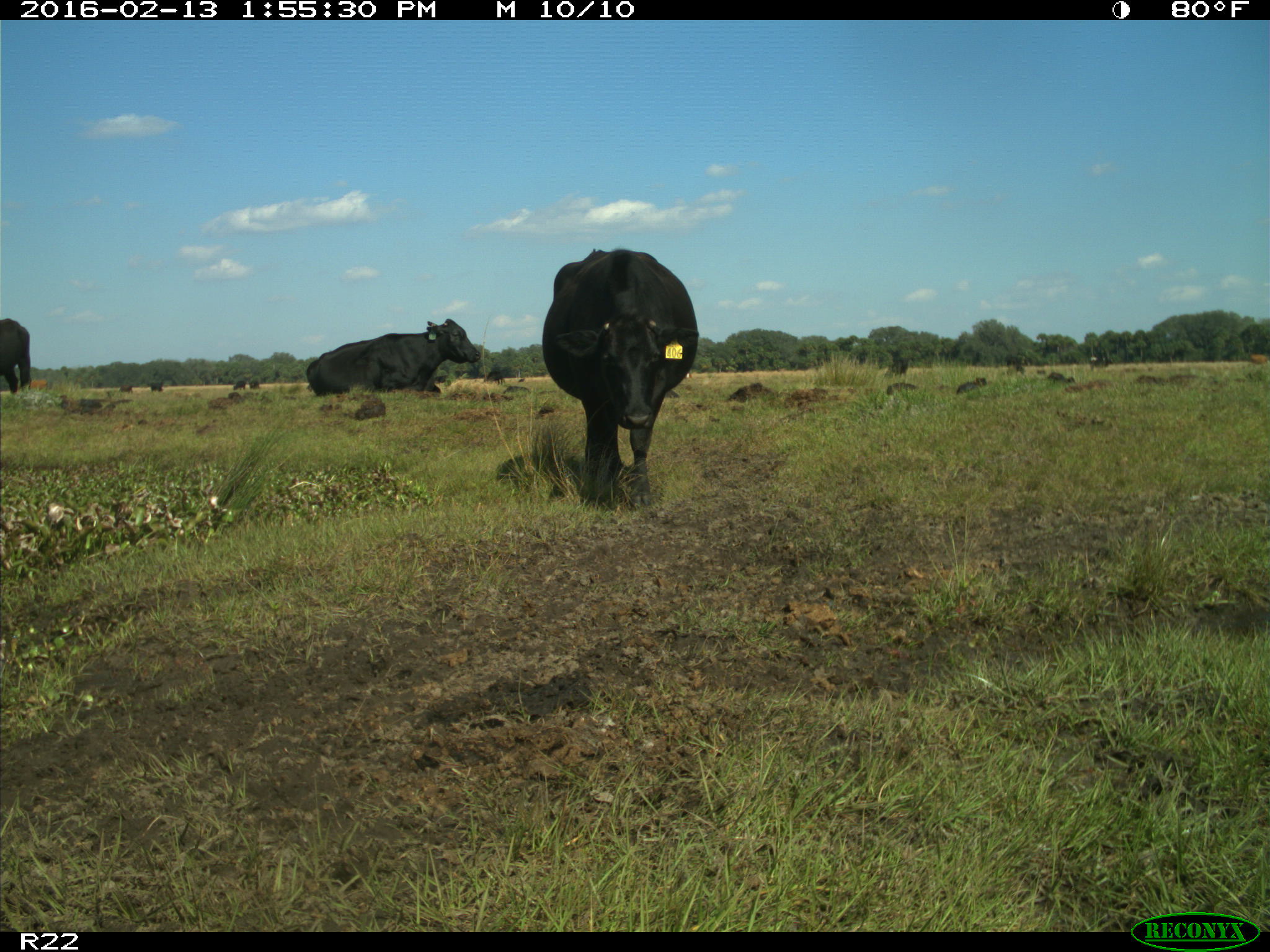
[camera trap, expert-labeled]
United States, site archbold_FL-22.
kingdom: Animalia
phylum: Chordata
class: Mammalia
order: Artiodactyla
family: Bovidae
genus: Bos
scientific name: Bos taurus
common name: domestic cow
Bos taurus (domestic cow).